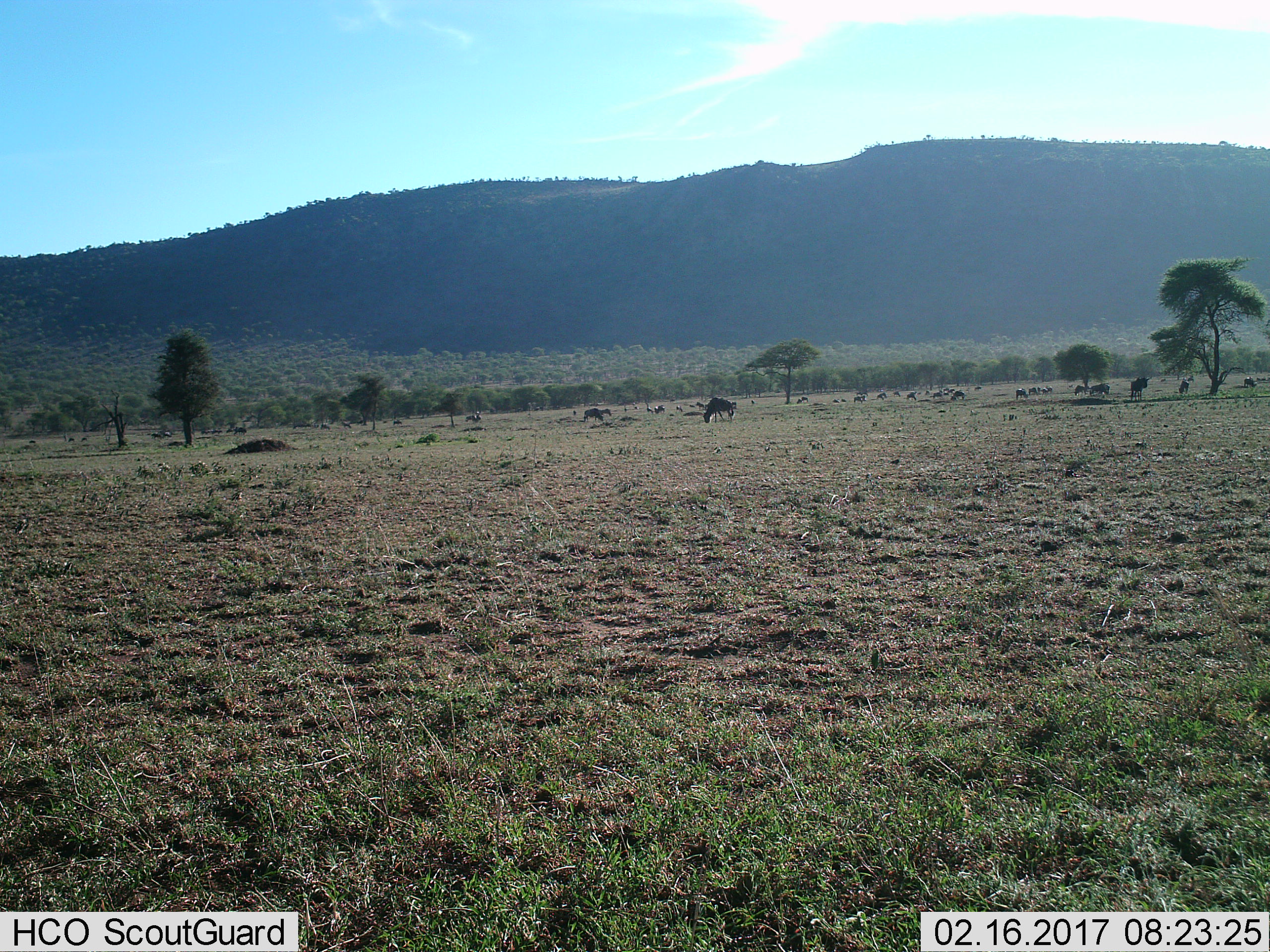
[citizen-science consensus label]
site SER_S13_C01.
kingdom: Animalia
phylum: Chordata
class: Mammalia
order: Artiodactyla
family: Bovidae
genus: Connochaetes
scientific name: Connochaetes taurinus taurinus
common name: blue wildebeest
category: wildebeestblue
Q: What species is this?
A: Wildebeestblue (blue wildebeest) (Connochaetes taurinus taurinus).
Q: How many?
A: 11-50.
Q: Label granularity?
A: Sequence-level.